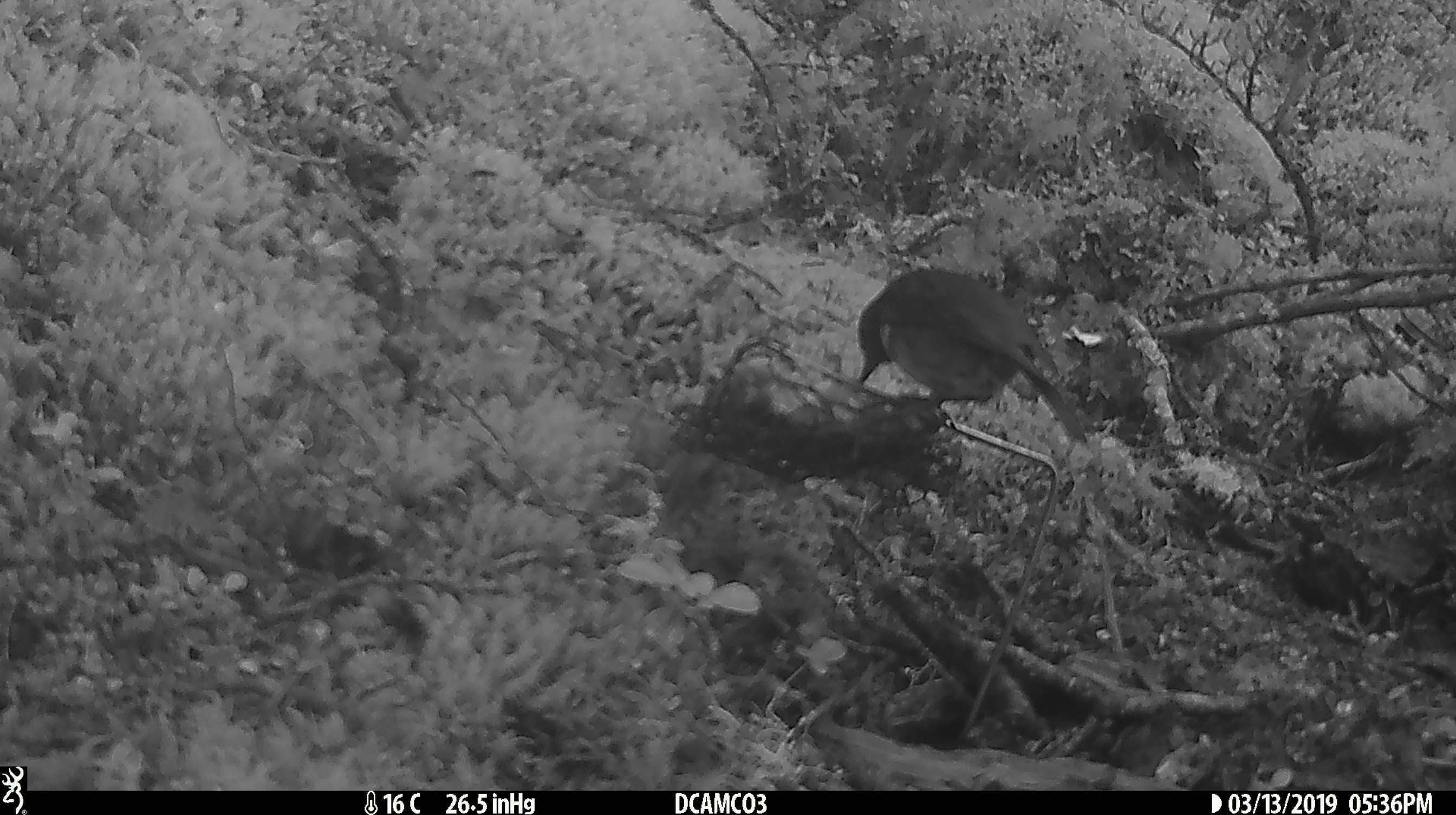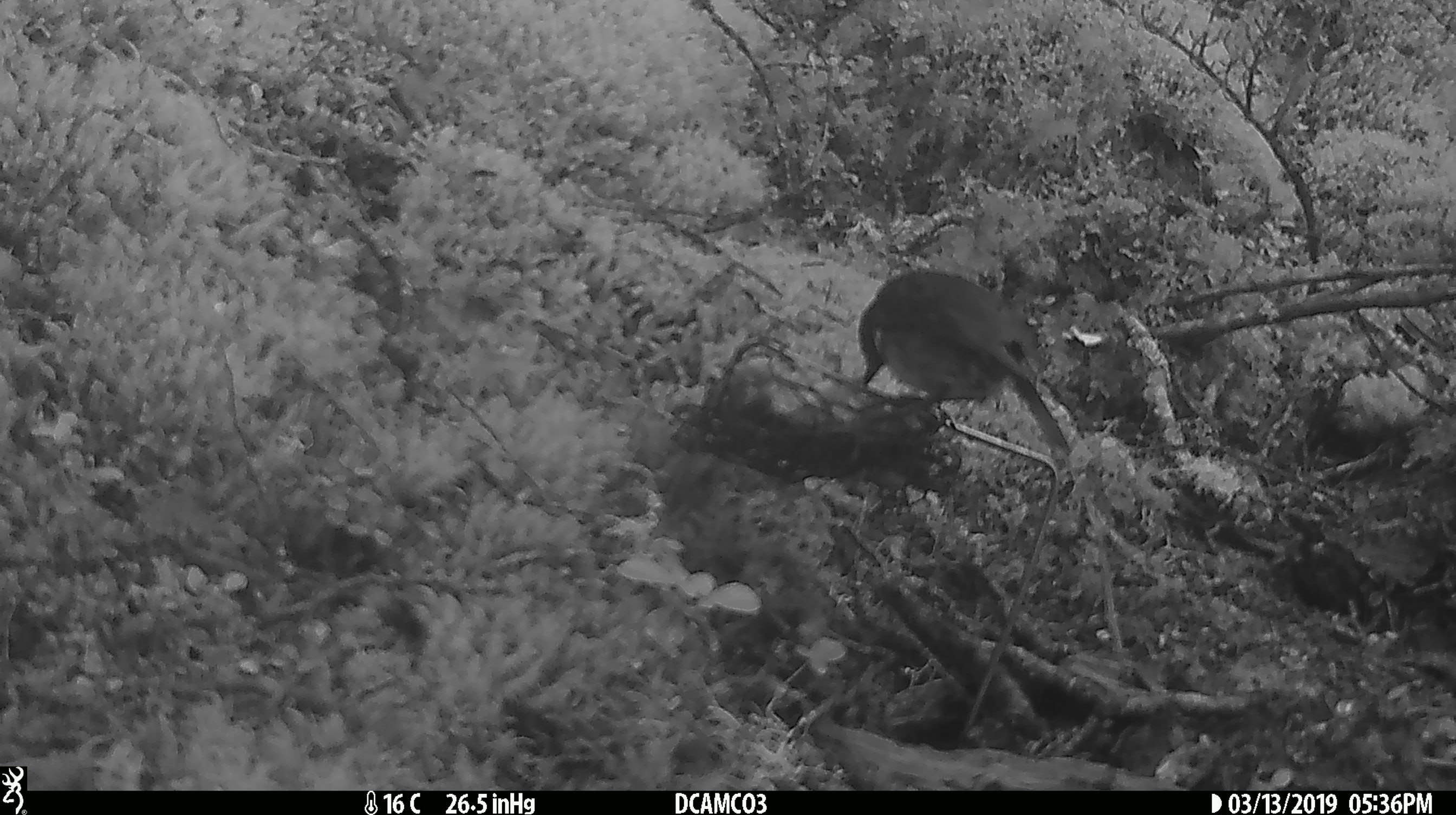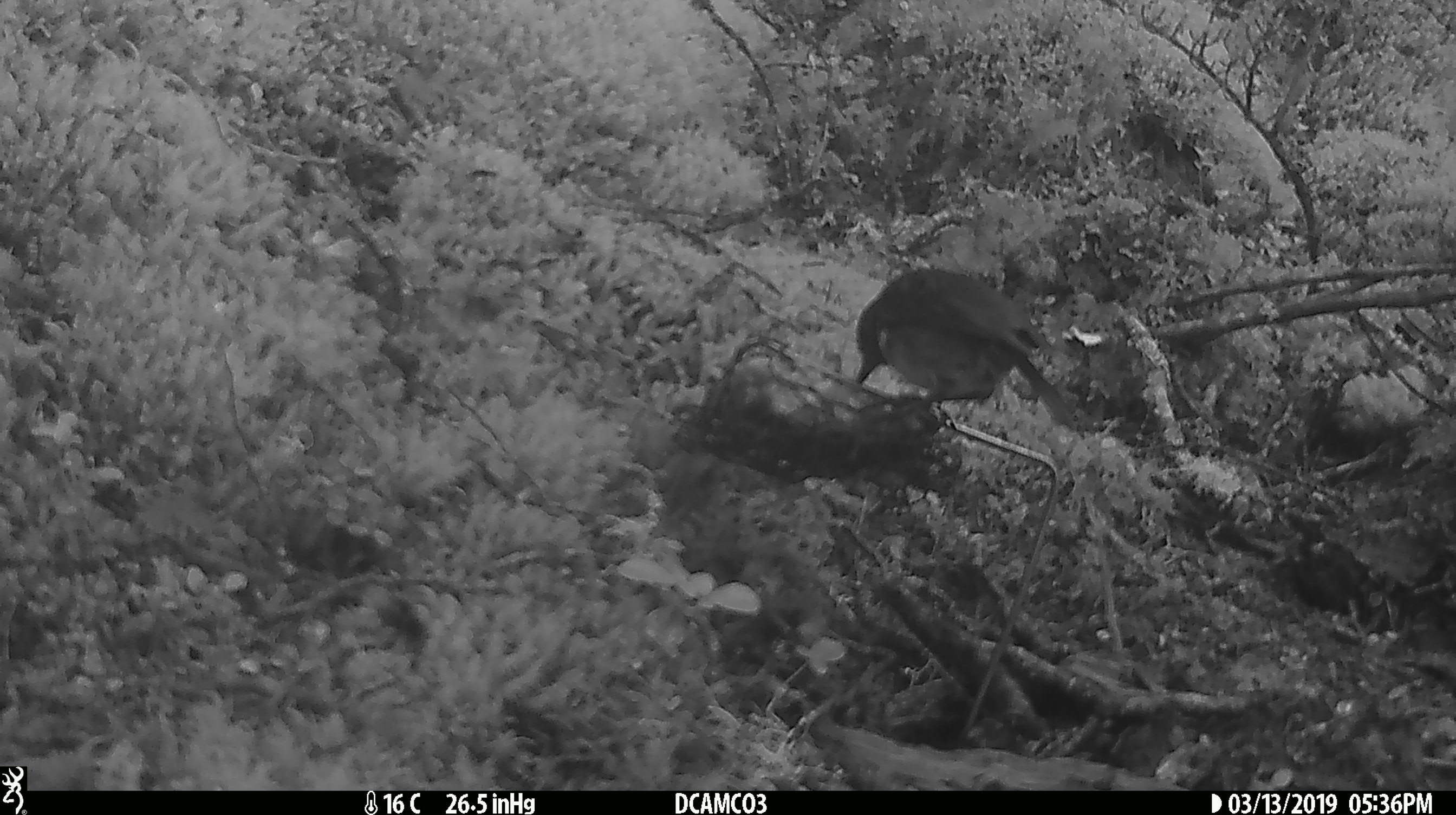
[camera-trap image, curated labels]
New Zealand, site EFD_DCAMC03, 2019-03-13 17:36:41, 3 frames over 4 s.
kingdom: Animalia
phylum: Chordata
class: Aves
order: Passeriformes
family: Petroicidae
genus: Petroica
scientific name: Petroica australis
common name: new zealand robin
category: robin